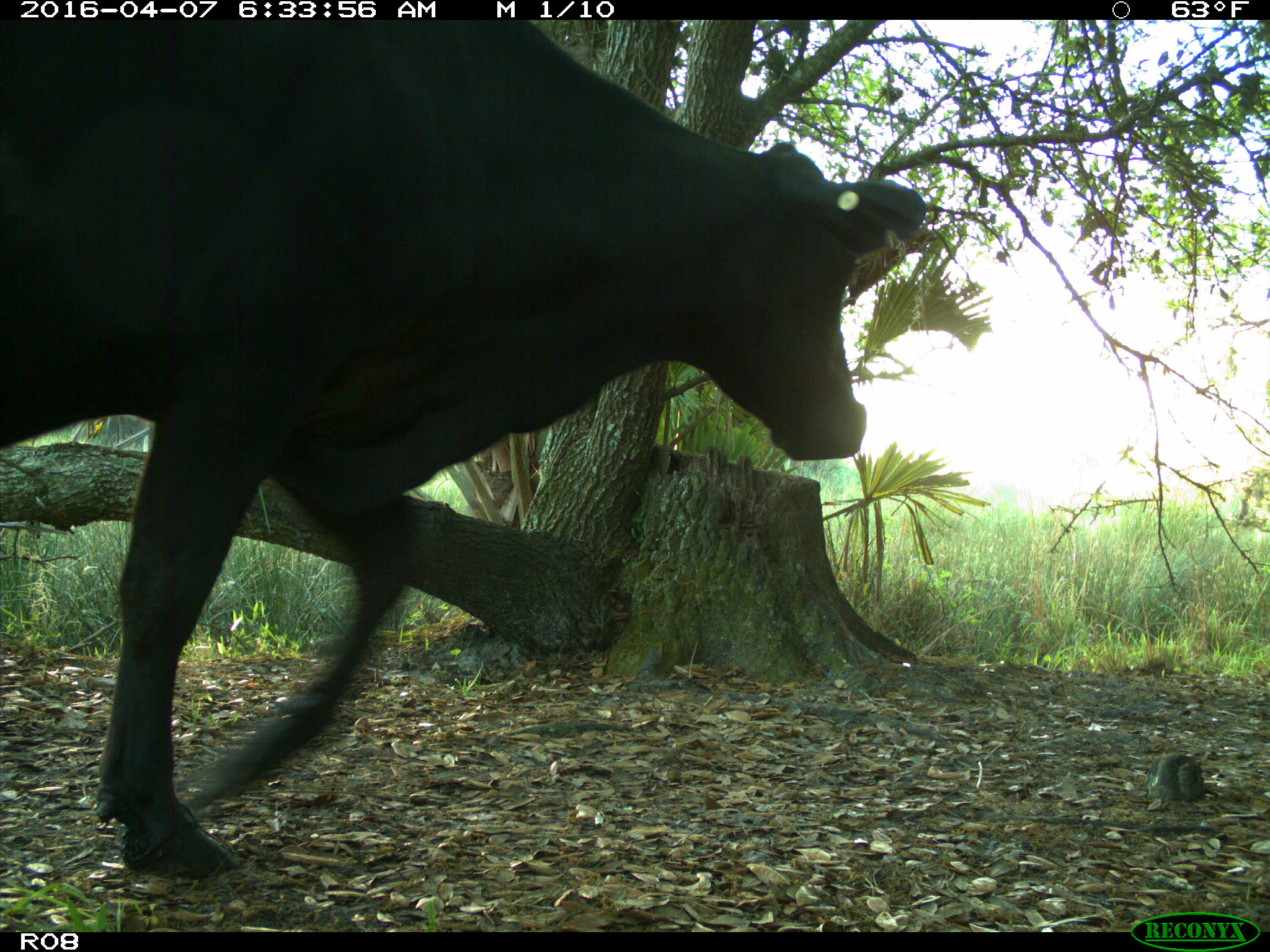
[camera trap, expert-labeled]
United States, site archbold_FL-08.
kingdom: Animalia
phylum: Chordata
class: Mammalia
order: Artiodactyla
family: Bovidae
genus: Bos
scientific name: Bos taurus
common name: domestic cow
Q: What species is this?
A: Bos taurus (domestic cow).